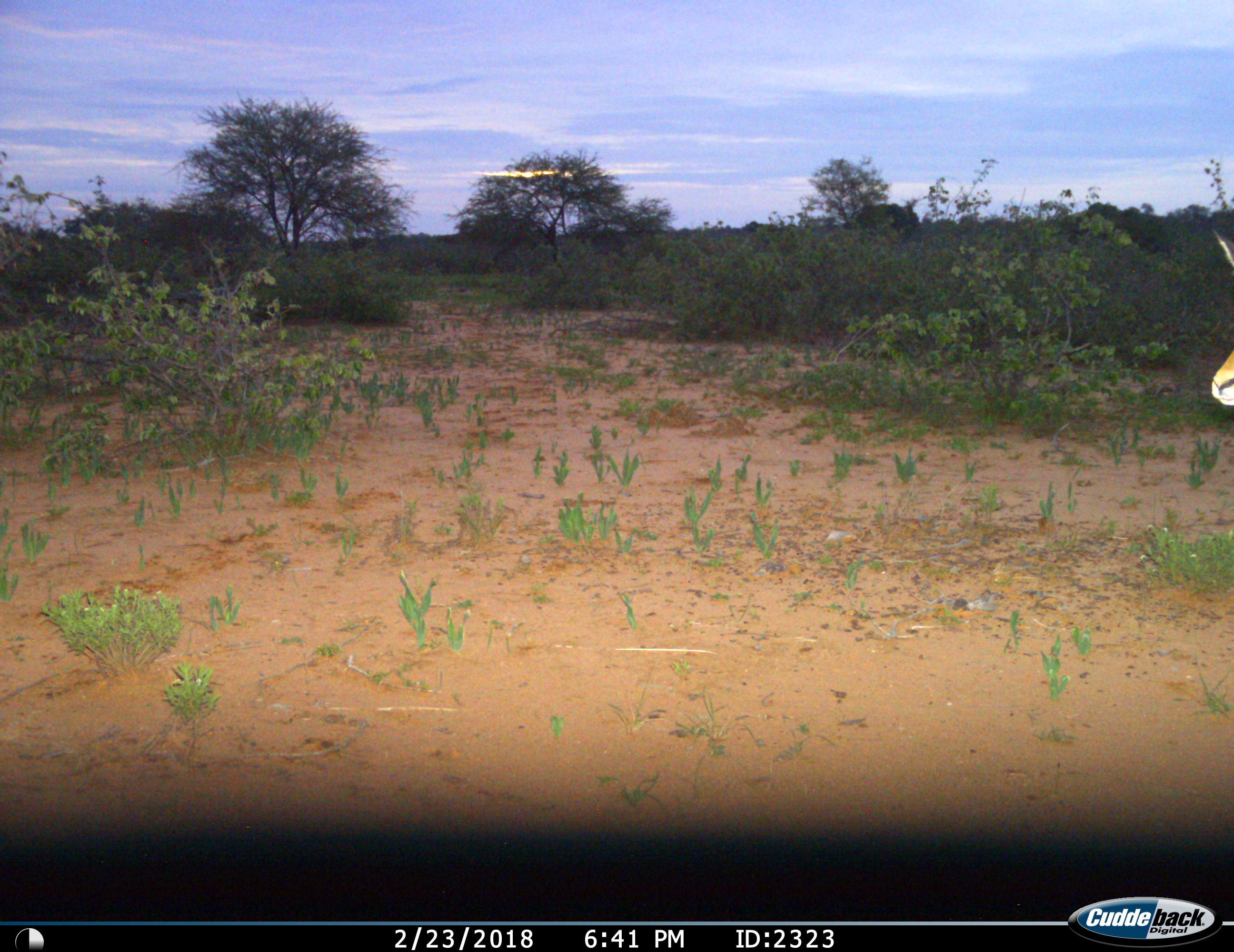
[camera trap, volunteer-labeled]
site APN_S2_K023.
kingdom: Animalia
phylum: Chordata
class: Mammalia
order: Artiodactyla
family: Bovidae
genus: Aepyceros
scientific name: Aepyceros melampus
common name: impala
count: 1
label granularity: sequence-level